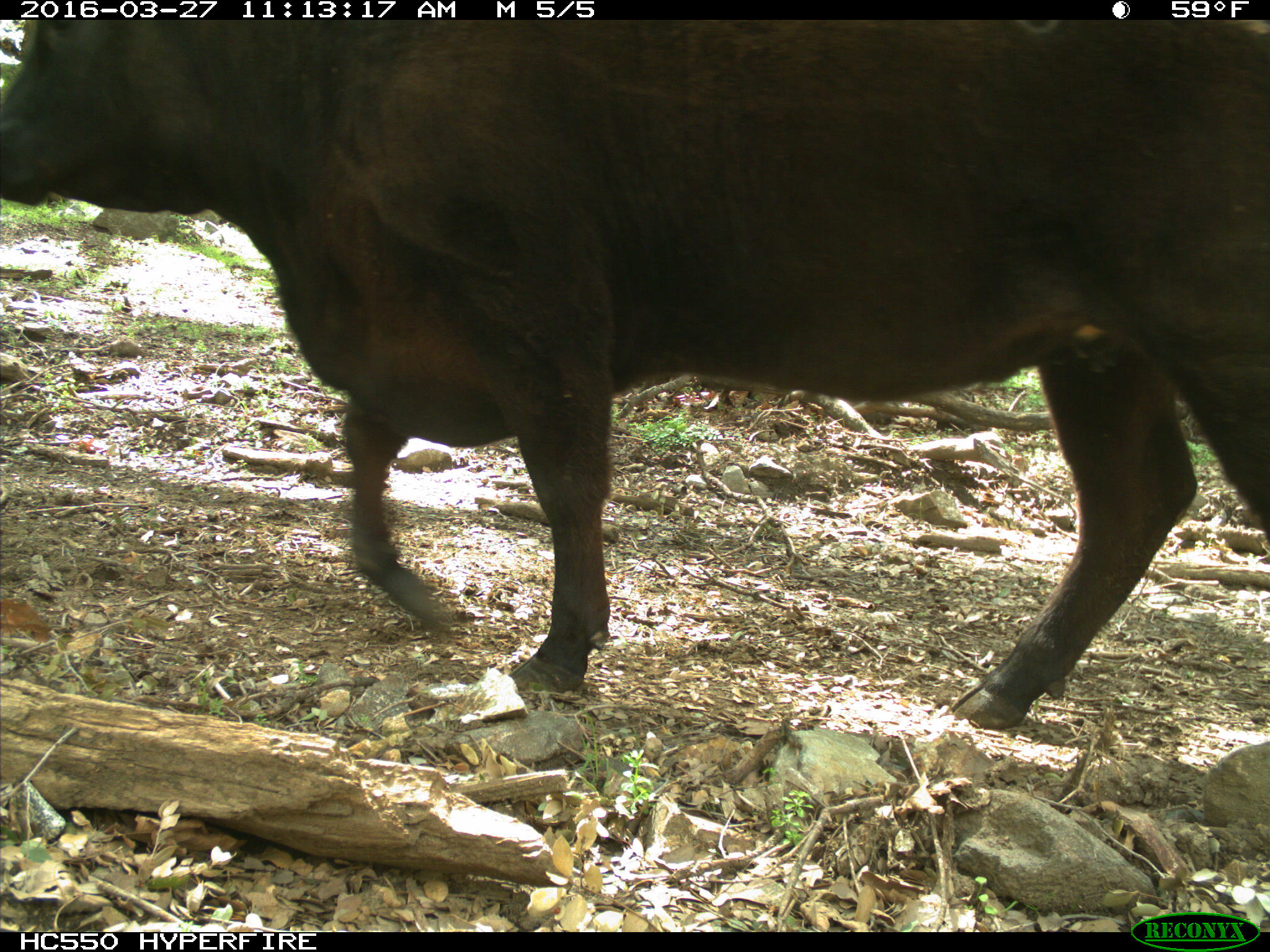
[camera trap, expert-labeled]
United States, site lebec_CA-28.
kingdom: Animalia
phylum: Chordata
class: Mammalia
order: Artiodactyla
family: Bovidae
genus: Bos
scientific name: Bos taurus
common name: domestic cow